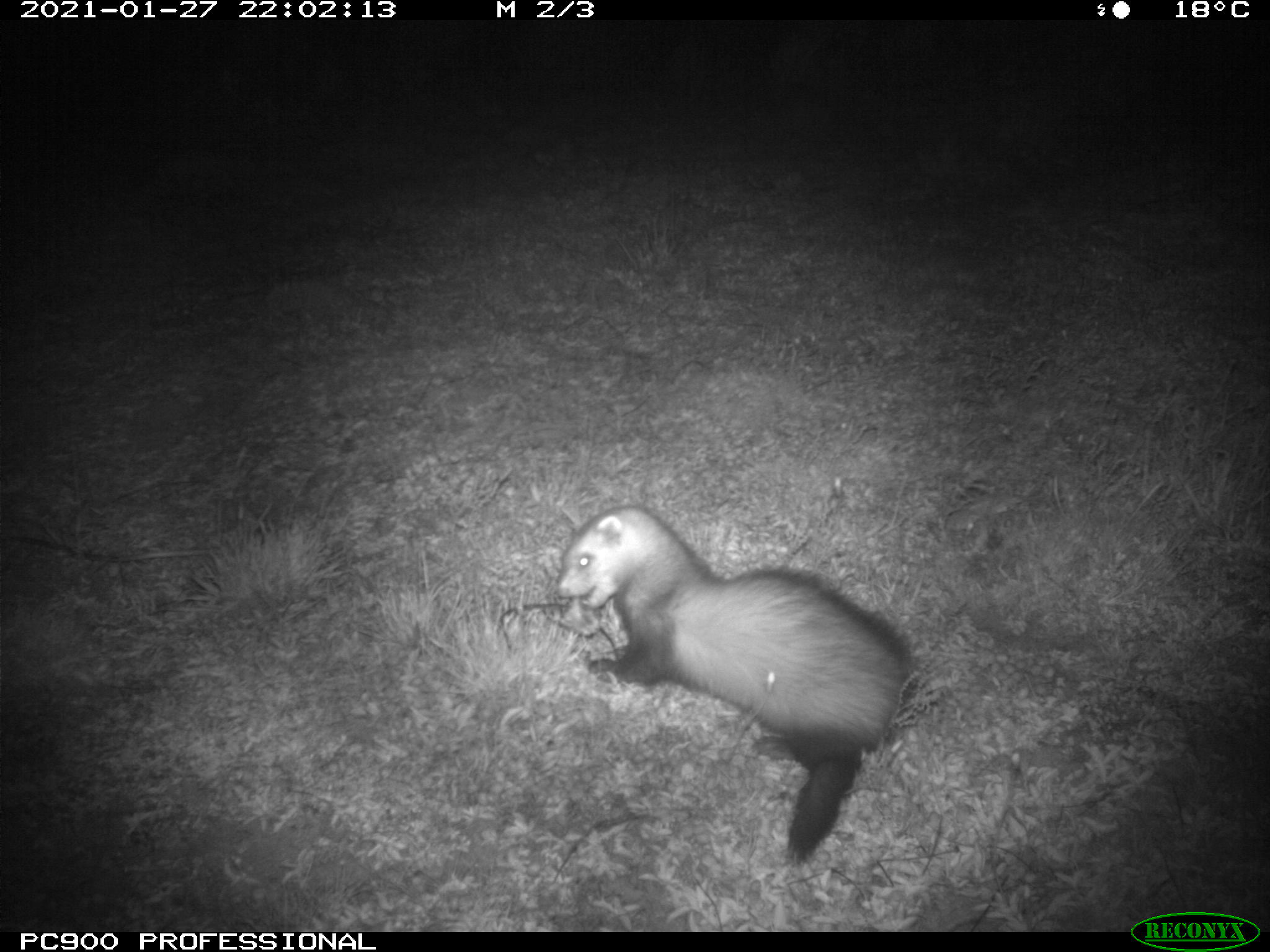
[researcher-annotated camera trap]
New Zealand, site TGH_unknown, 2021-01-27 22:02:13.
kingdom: Animalia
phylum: Chordata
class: Mammalia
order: Carnivora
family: Mustelidae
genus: Mustela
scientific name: Mustela furo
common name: ferret